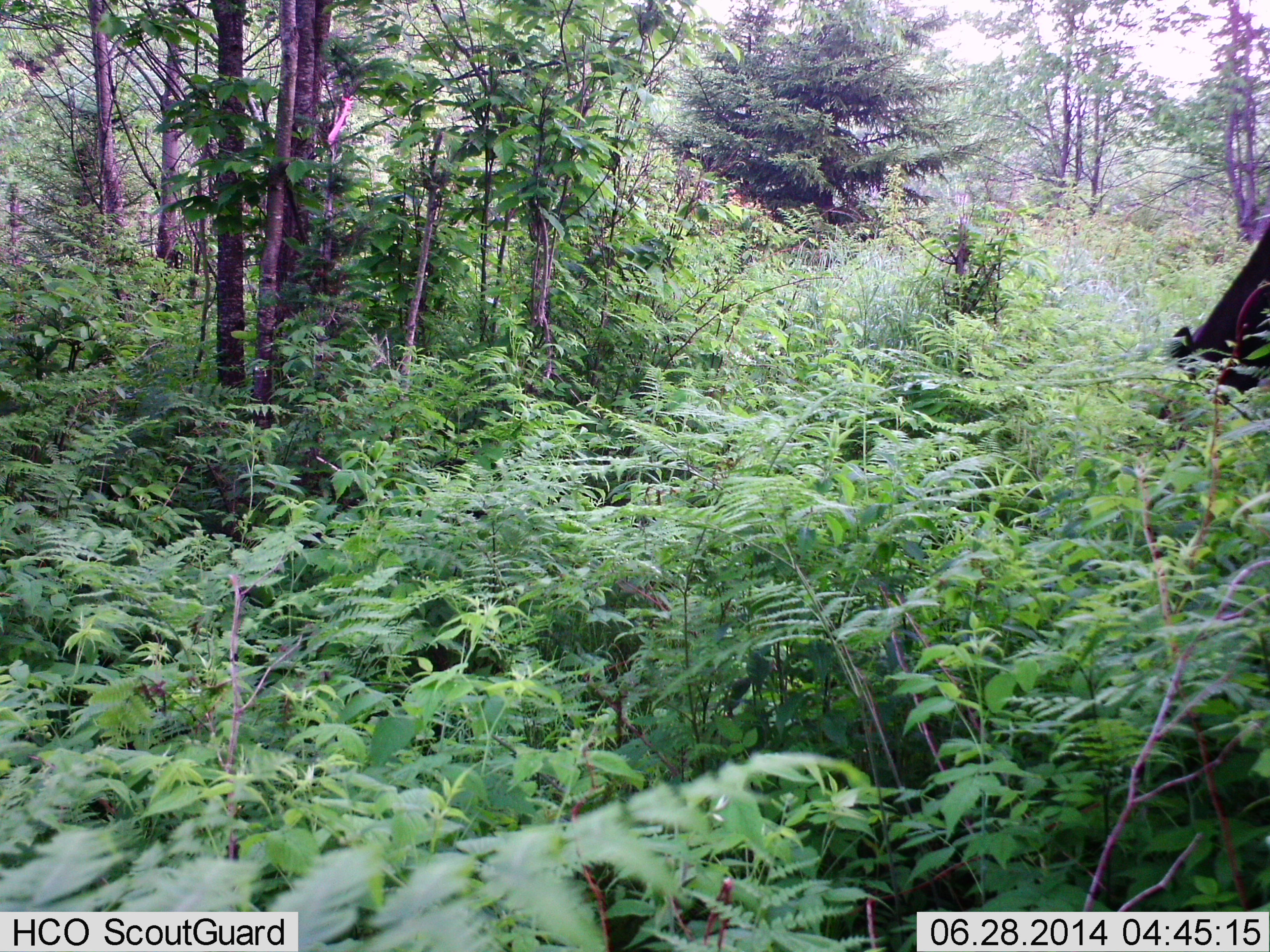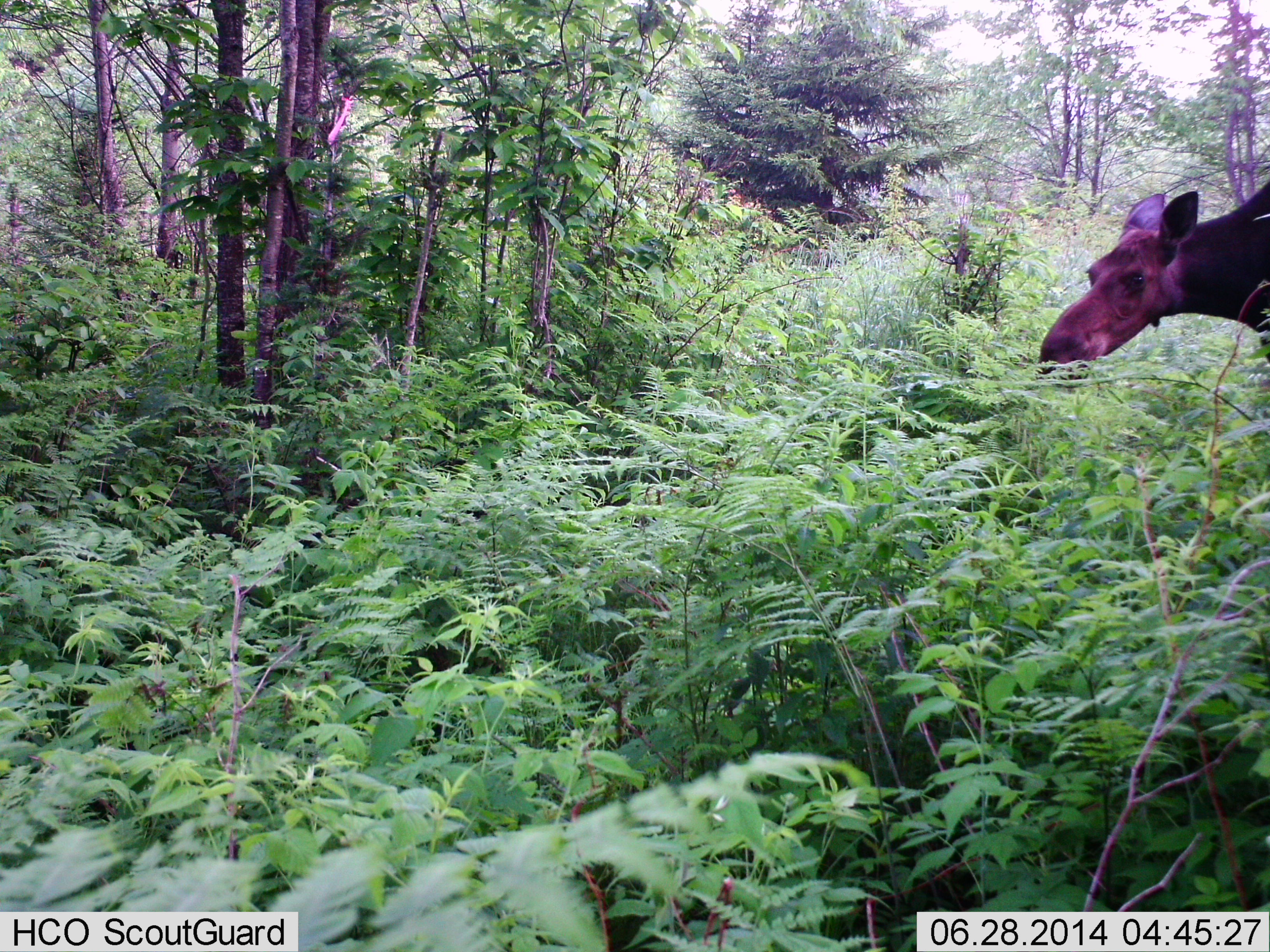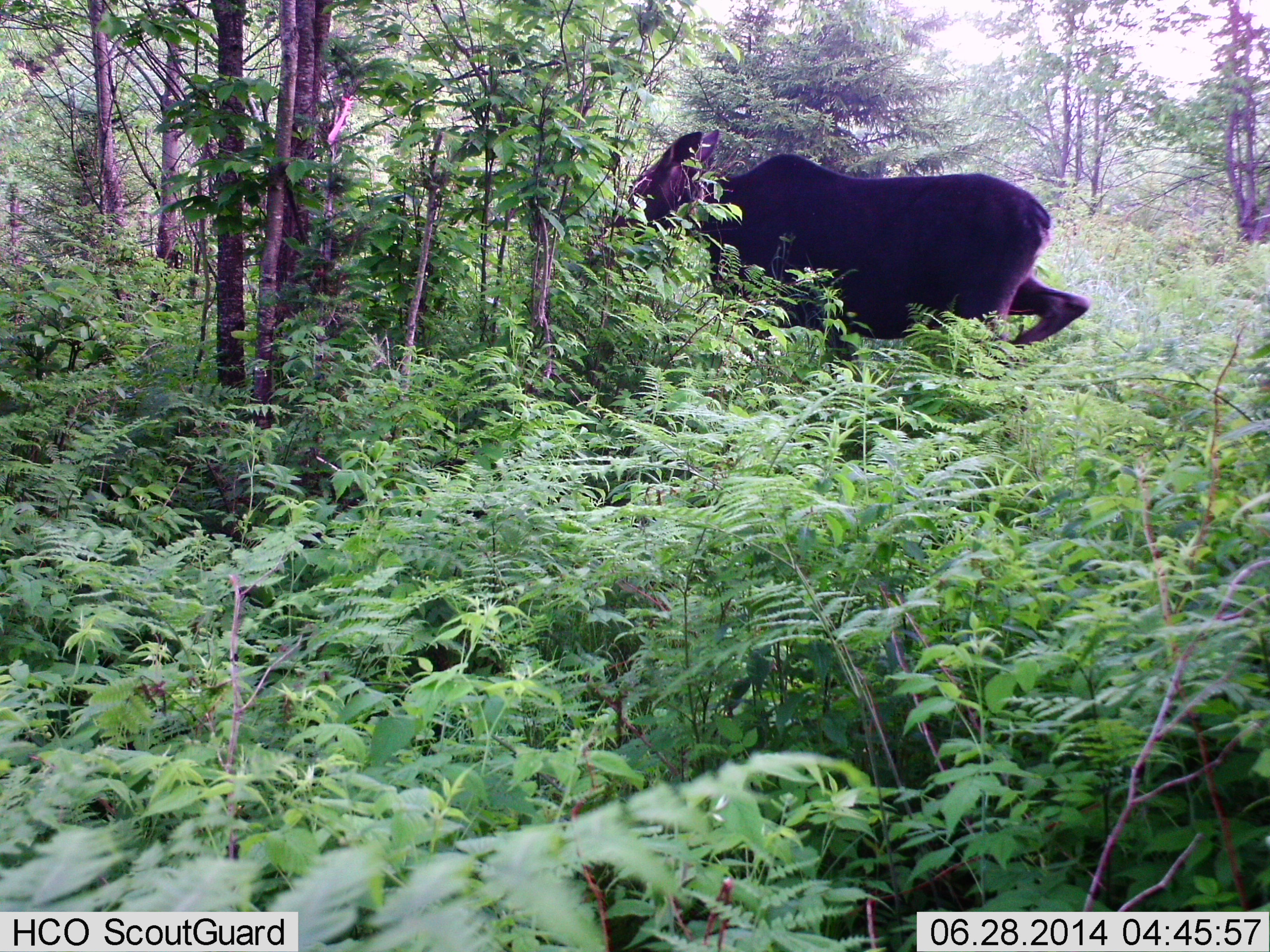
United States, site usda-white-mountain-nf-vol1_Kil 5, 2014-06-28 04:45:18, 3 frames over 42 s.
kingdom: Animalia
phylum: Chordata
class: Mammalia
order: Artiodactyla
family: Cervidae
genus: Alces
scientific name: Alces alces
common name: moose